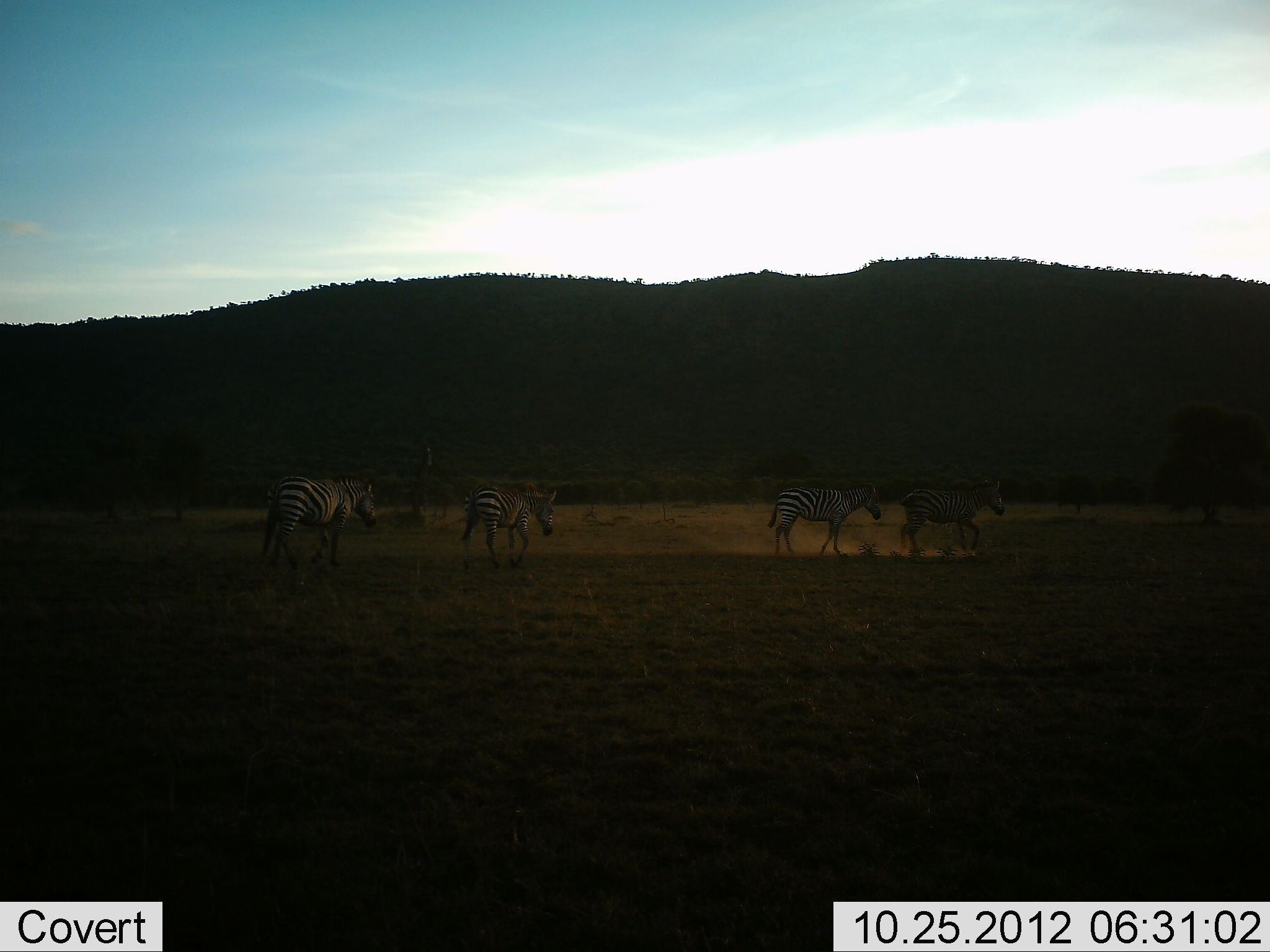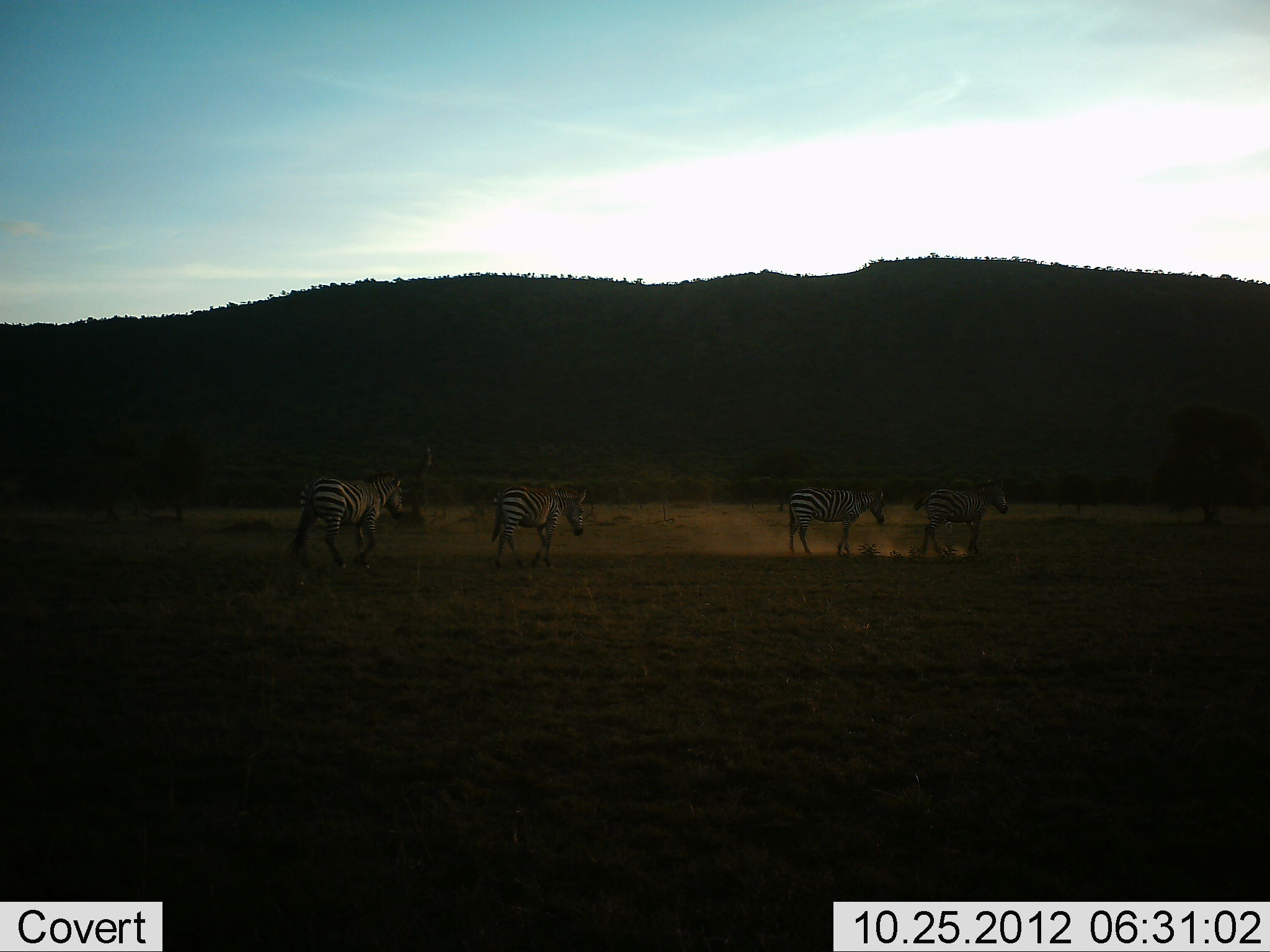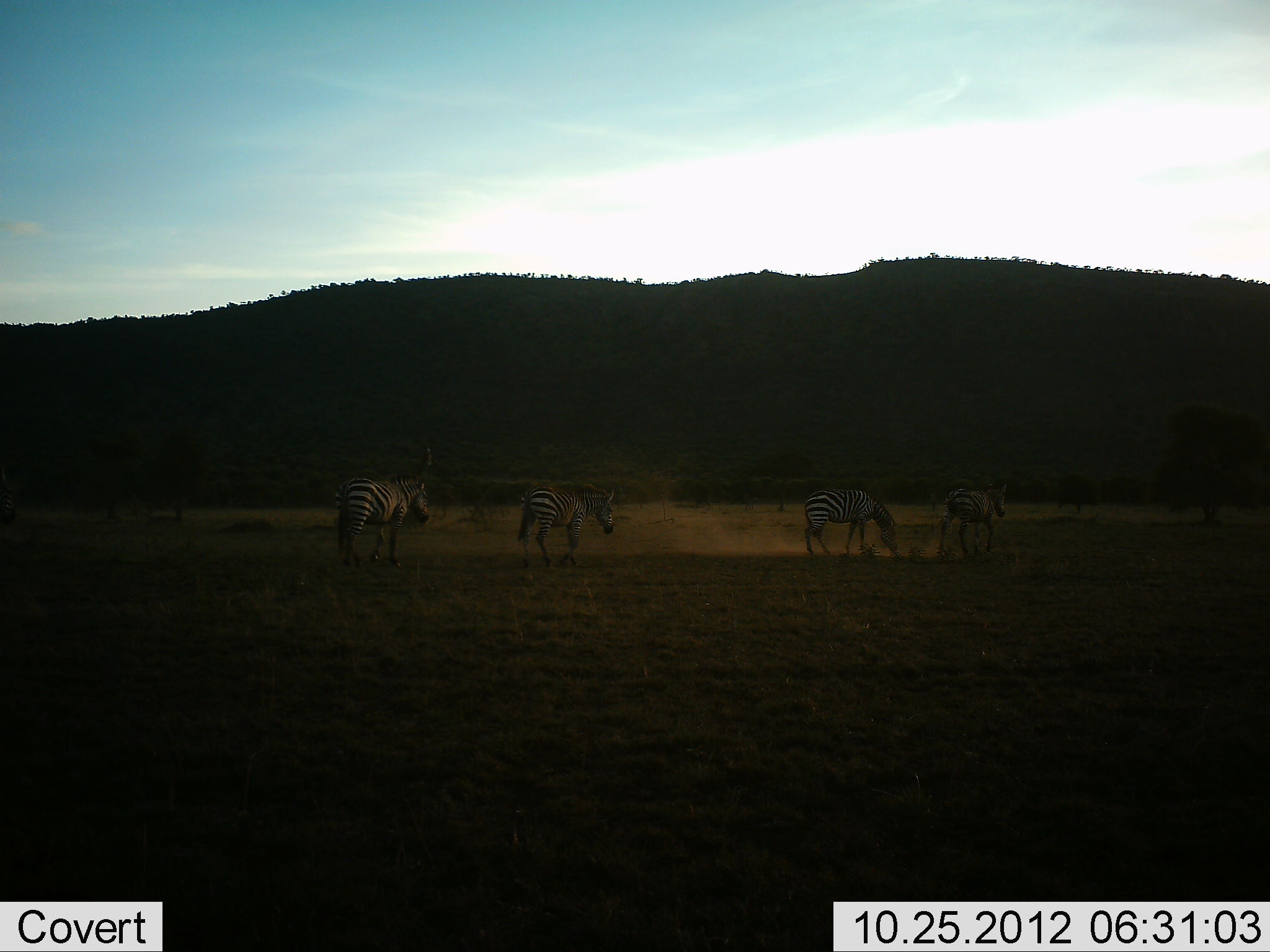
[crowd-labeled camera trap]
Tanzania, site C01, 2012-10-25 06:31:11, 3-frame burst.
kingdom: Animalia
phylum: Chordata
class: Mammalia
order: Perissodactyla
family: Equidae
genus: Equus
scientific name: Equus quagga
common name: plains zebra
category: zebra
Zebra (plains zebra) (Equus quagga), count 4. Behavior (volunteer vote fractions): standing 0%, resting 0%, moving 100%, interacting 0%. Young present (vote fraction): 10%. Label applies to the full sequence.